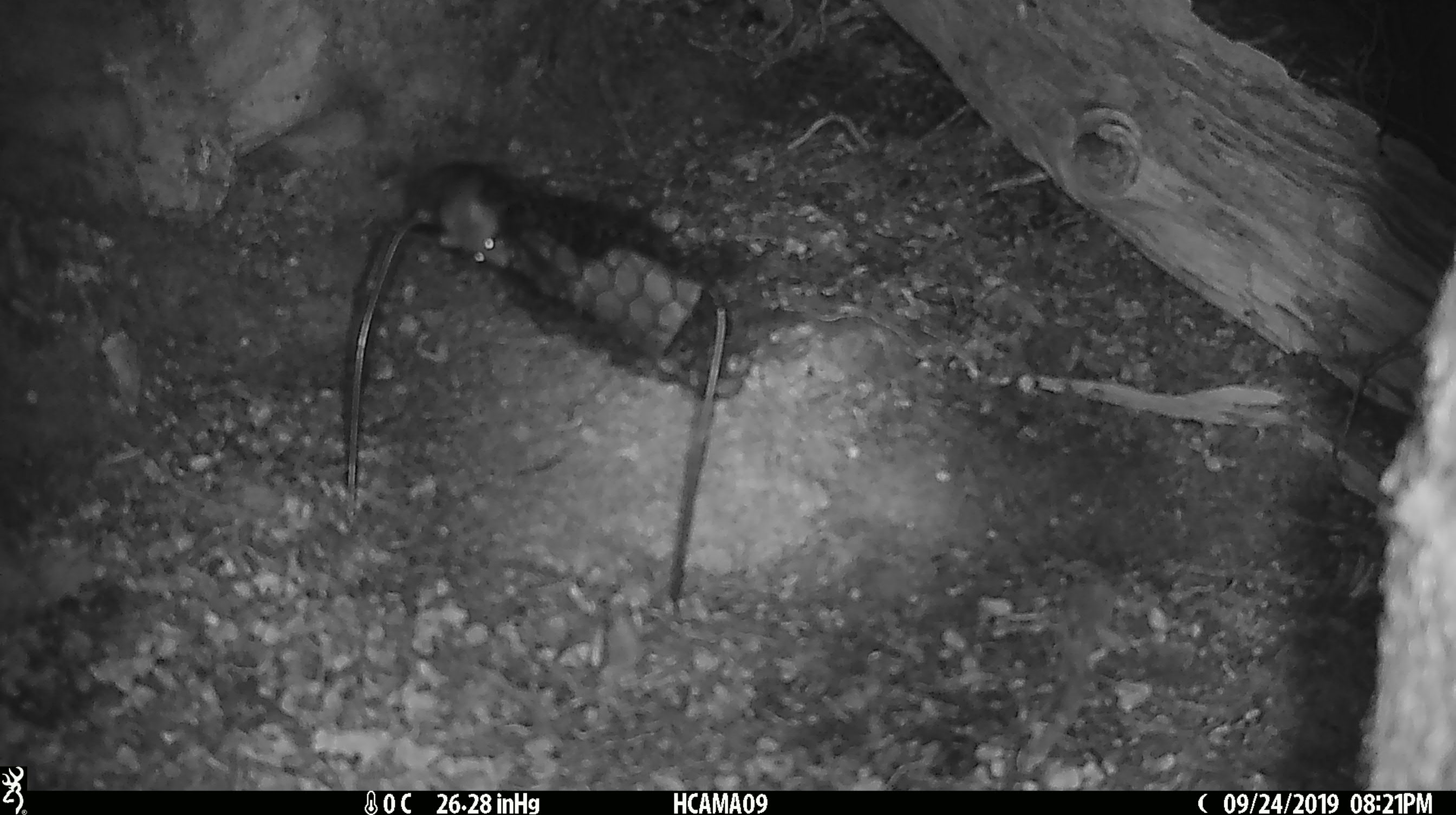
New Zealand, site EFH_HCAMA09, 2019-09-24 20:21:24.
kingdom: Animalia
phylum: Chordata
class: Mammalia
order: Rodentia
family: Muridae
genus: Mus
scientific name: Mus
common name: mouse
Mouse (Mus).